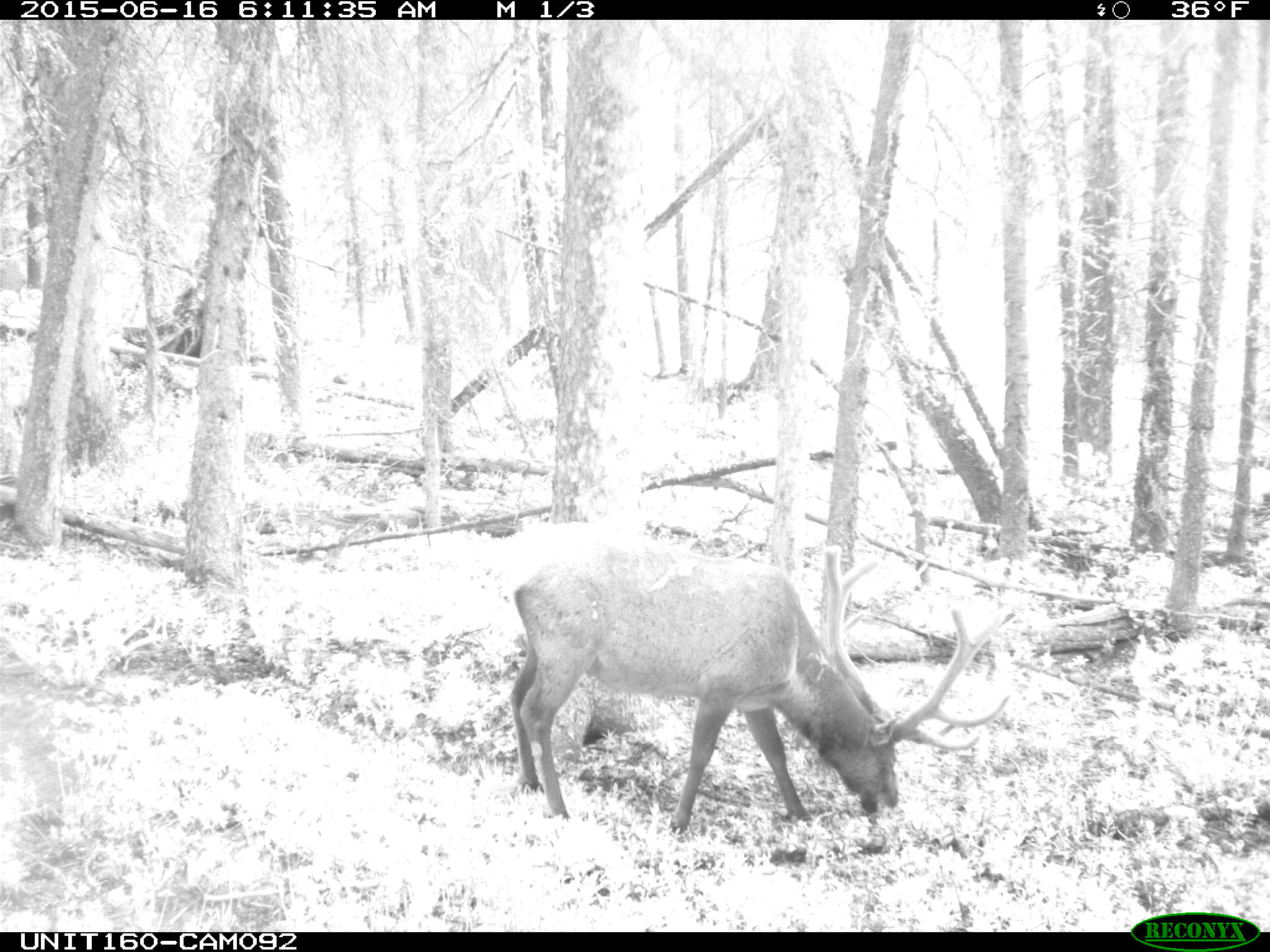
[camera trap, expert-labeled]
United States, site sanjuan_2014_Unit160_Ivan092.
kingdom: Animalia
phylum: Chordata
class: Mammalia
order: Artiodactyla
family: Cervidae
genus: Cervus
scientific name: Cervus elaphus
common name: red deer